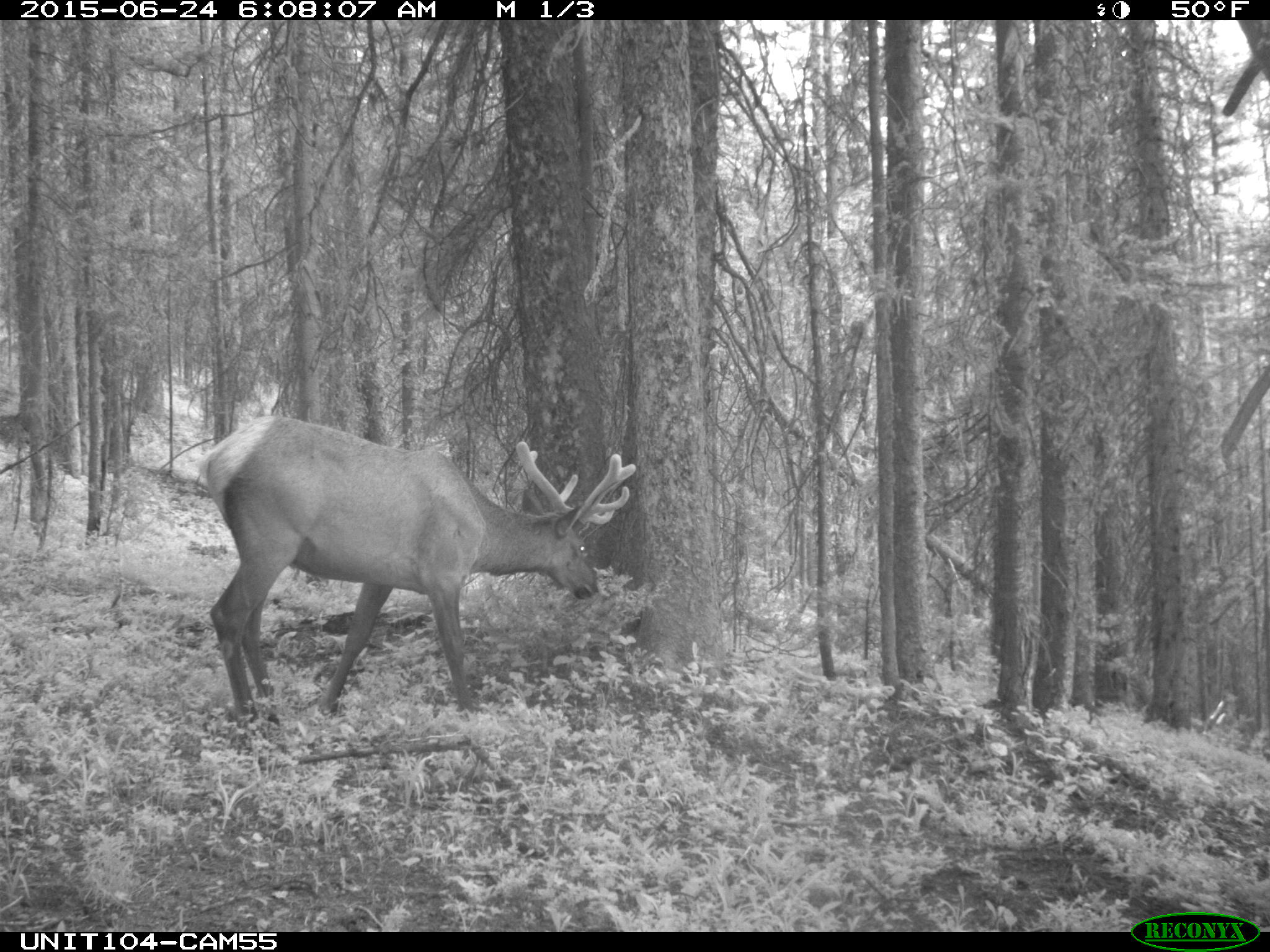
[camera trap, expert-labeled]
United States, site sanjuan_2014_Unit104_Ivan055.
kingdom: Animalia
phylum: Chordata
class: Mammalia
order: Artiodactyla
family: Cervidae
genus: Cervus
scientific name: Cervus elaphus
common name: red deer